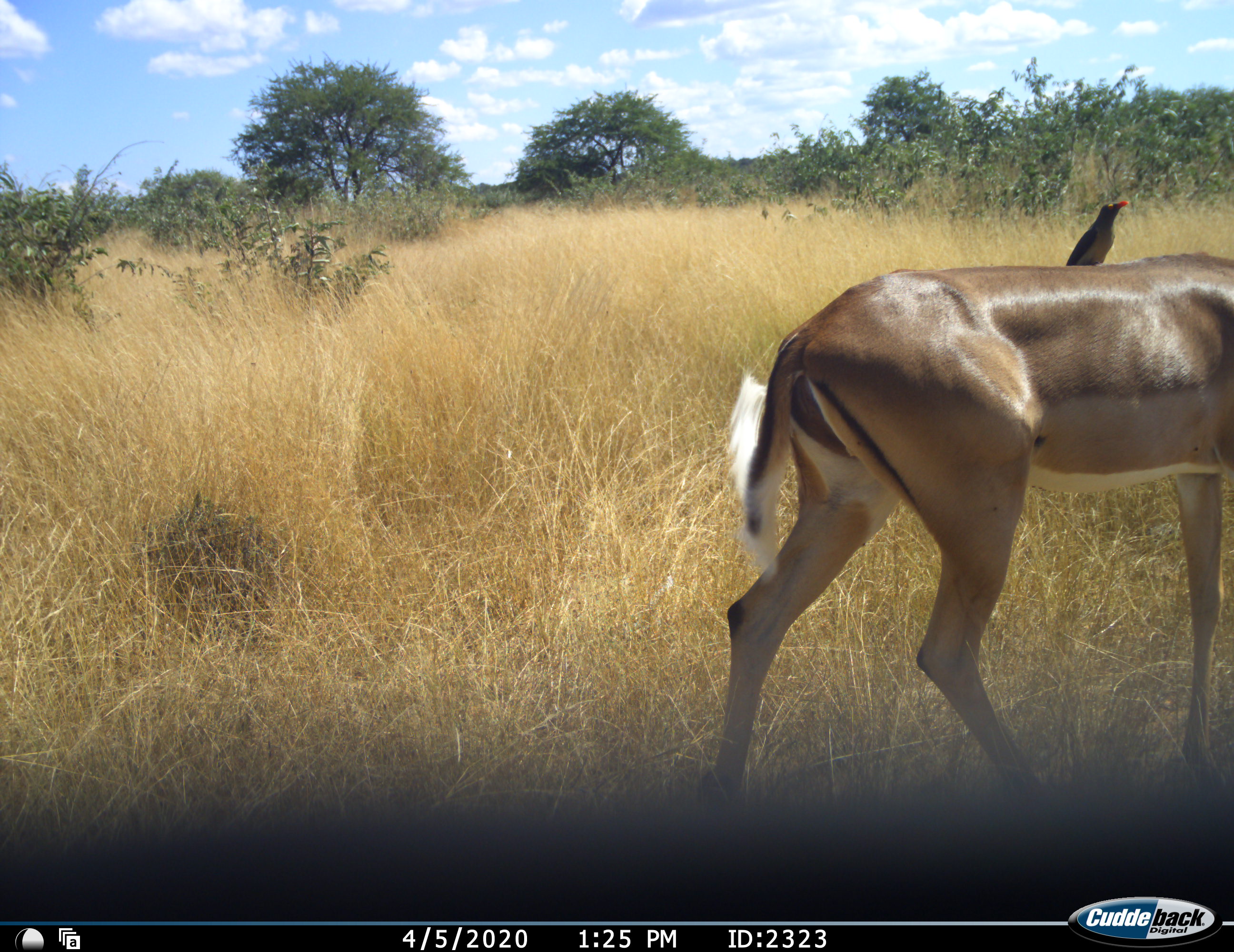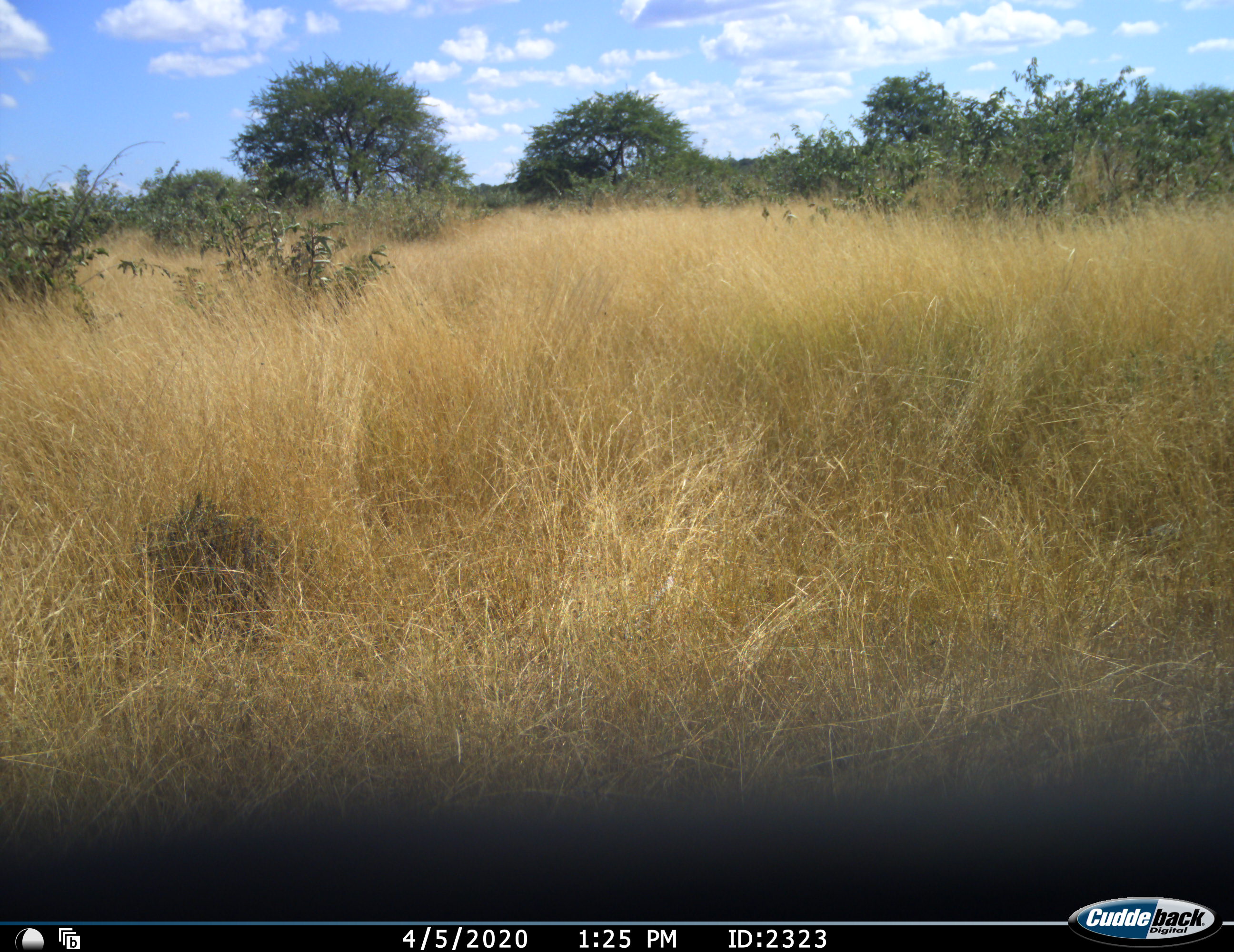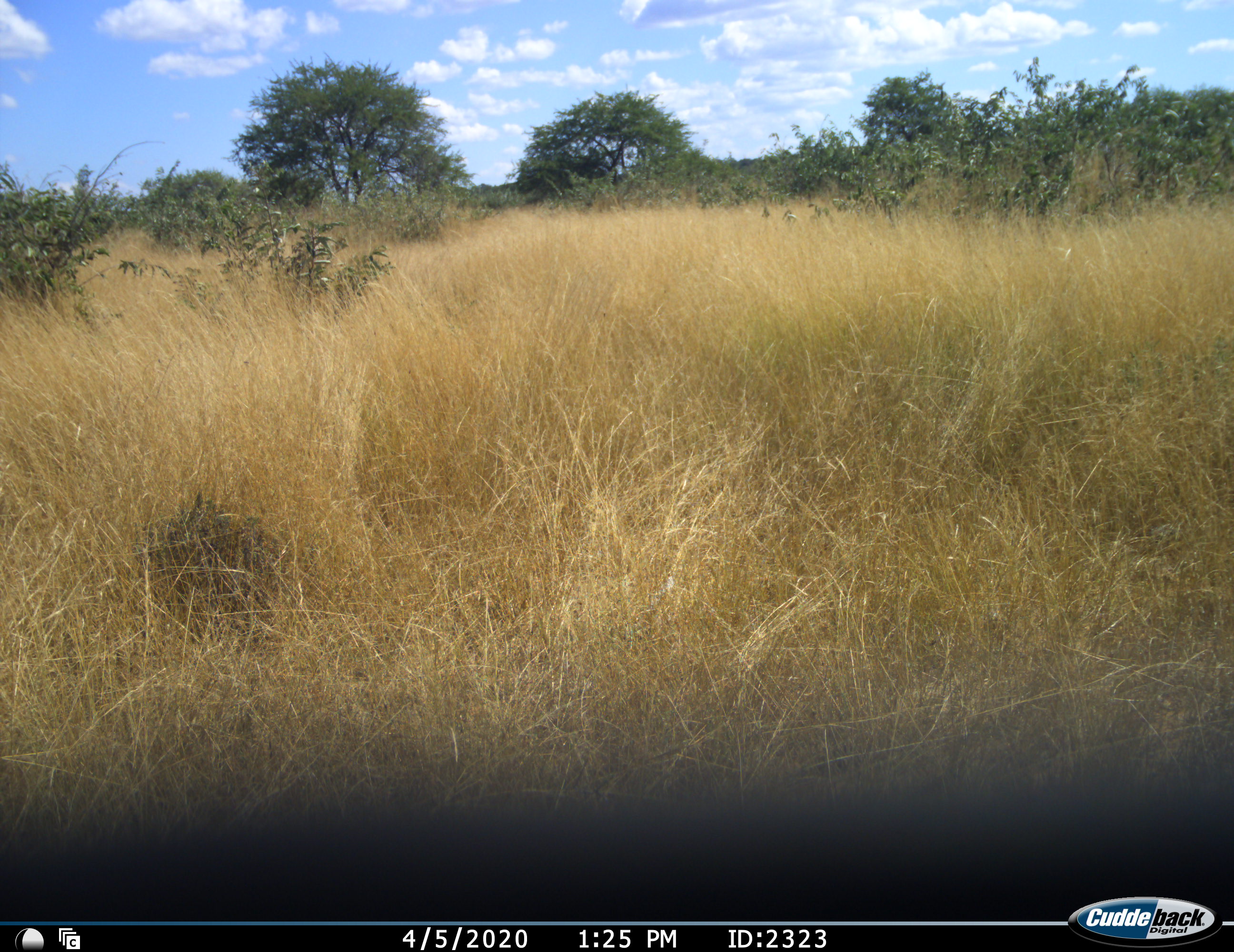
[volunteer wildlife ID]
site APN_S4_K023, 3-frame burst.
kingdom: Animalia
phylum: Chordata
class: Mammalia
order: Artiodactyla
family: Bovidae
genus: Aepyceros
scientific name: Aepyceros melampus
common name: impala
Impala (Aepyceros melampus), count 1. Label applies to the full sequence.